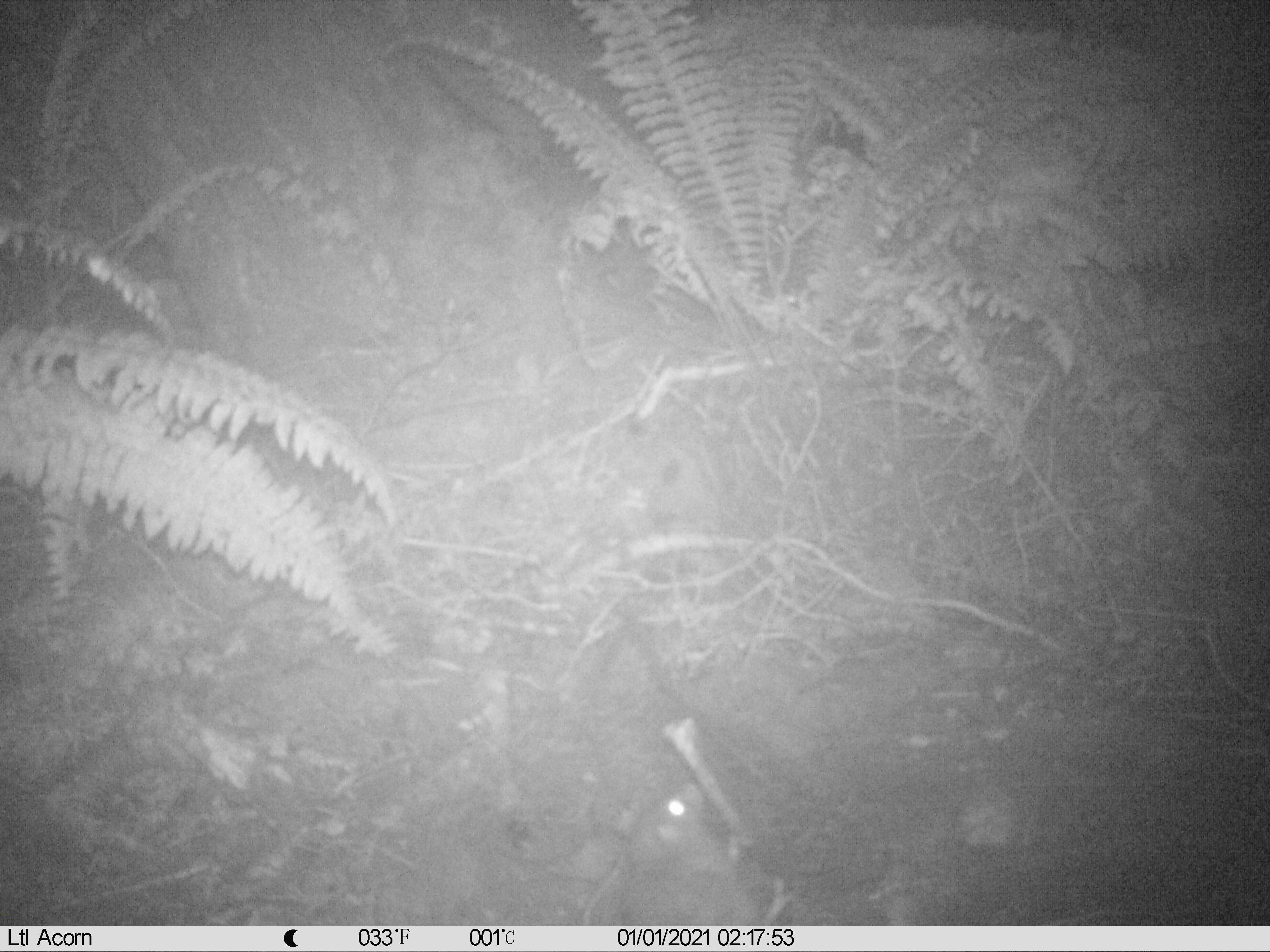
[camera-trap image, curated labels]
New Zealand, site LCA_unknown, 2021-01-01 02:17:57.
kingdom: Animalia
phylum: Chordata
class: Mammalia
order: Rodentia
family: Muridae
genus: Rattus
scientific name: Rattus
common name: rat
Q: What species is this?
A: Rat (Rattus).